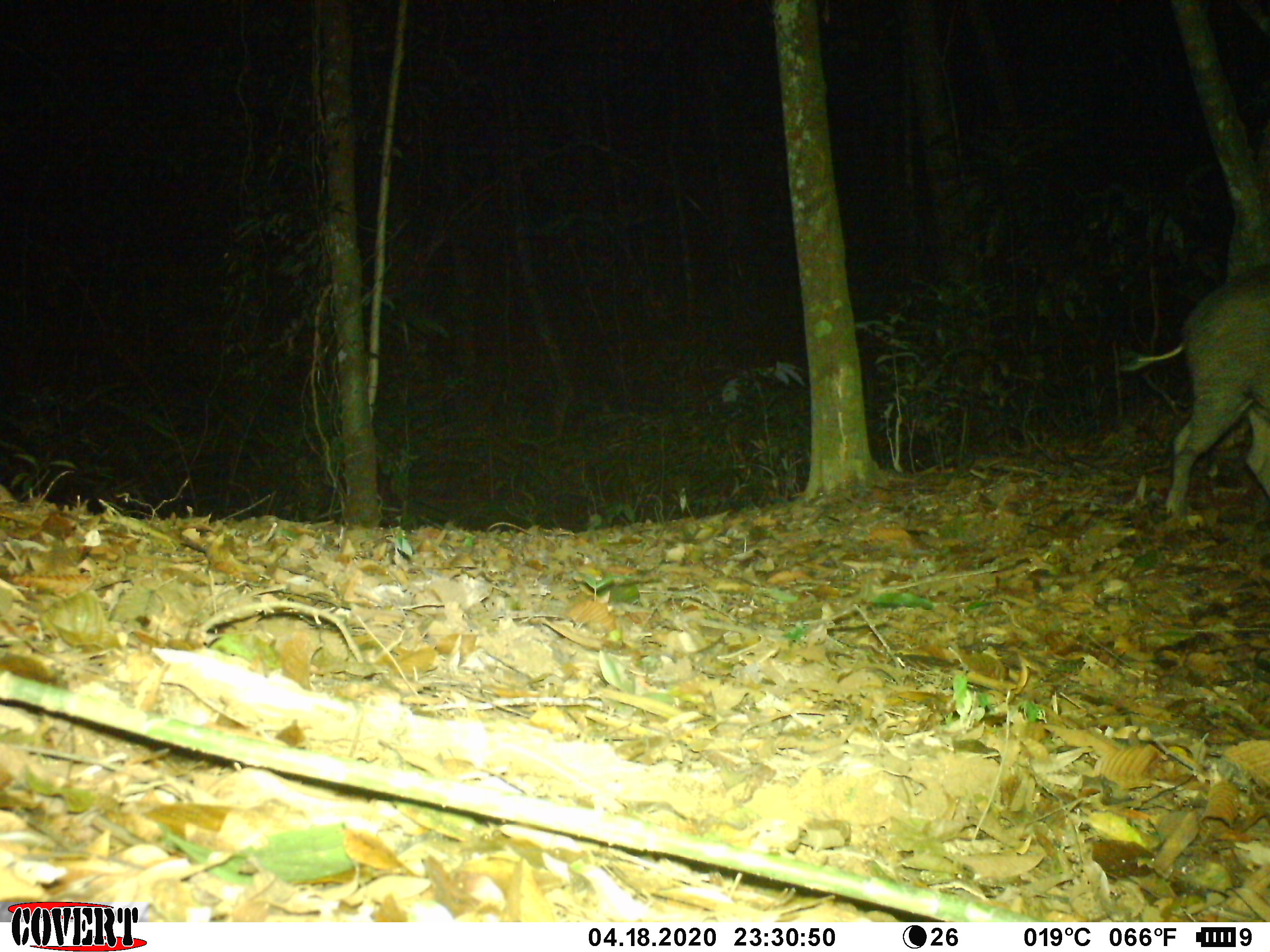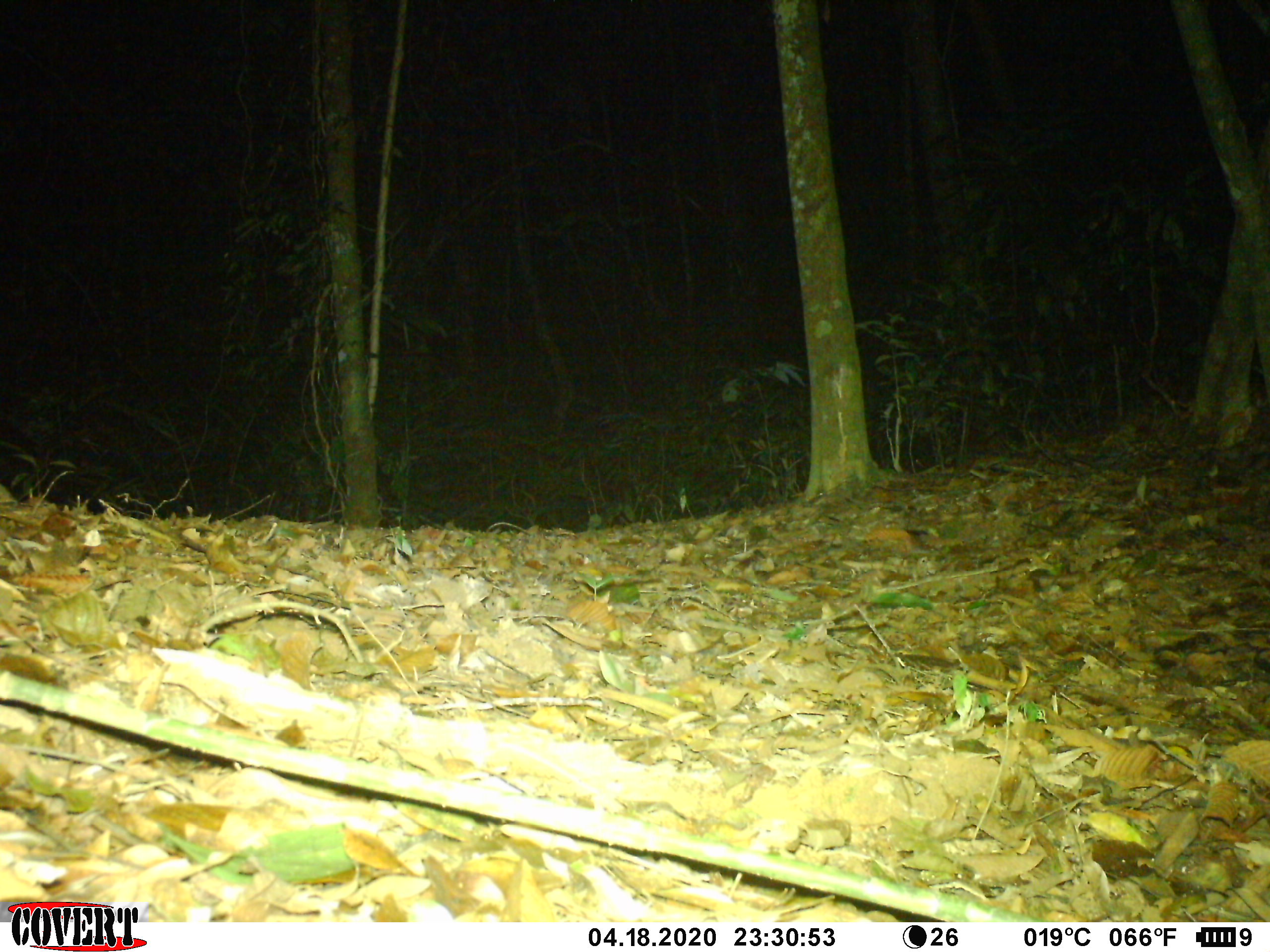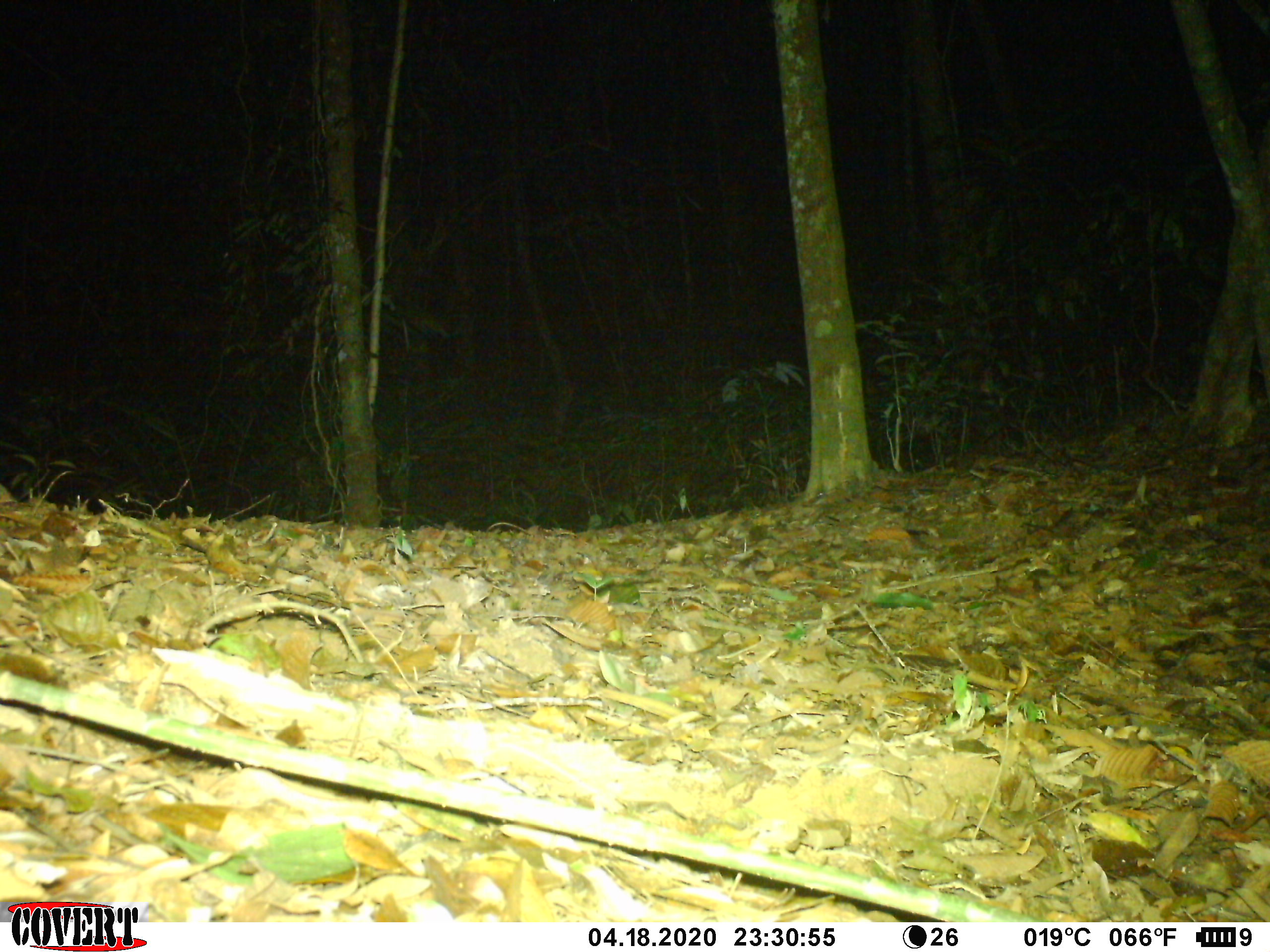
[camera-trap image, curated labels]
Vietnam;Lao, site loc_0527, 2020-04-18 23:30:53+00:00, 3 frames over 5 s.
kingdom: Animalia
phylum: Chordata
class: Mammalia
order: Artiodactyla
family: Suidae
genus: Sus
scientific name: Sus scrofa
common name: eurasian wild pig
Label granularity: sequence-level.